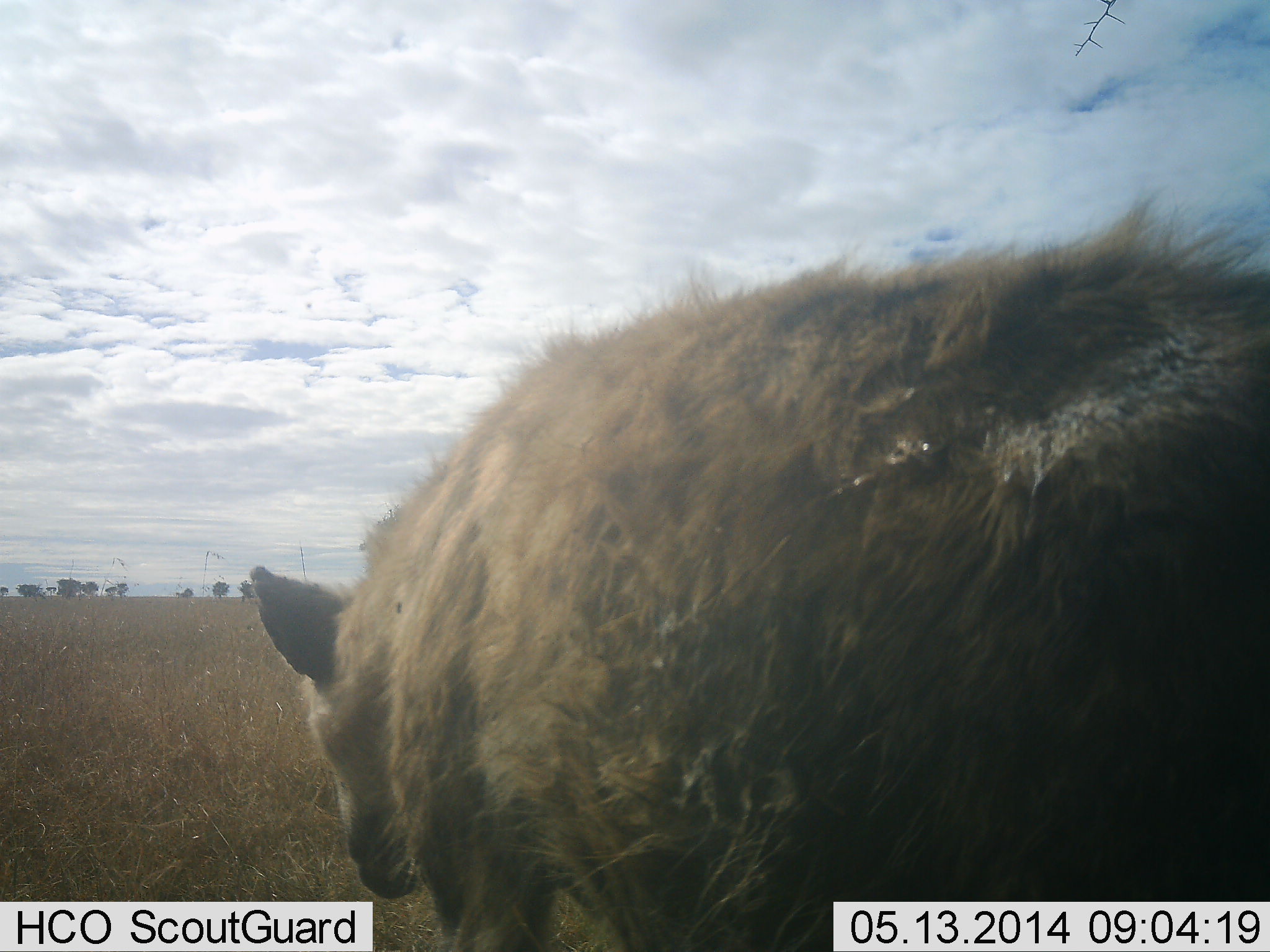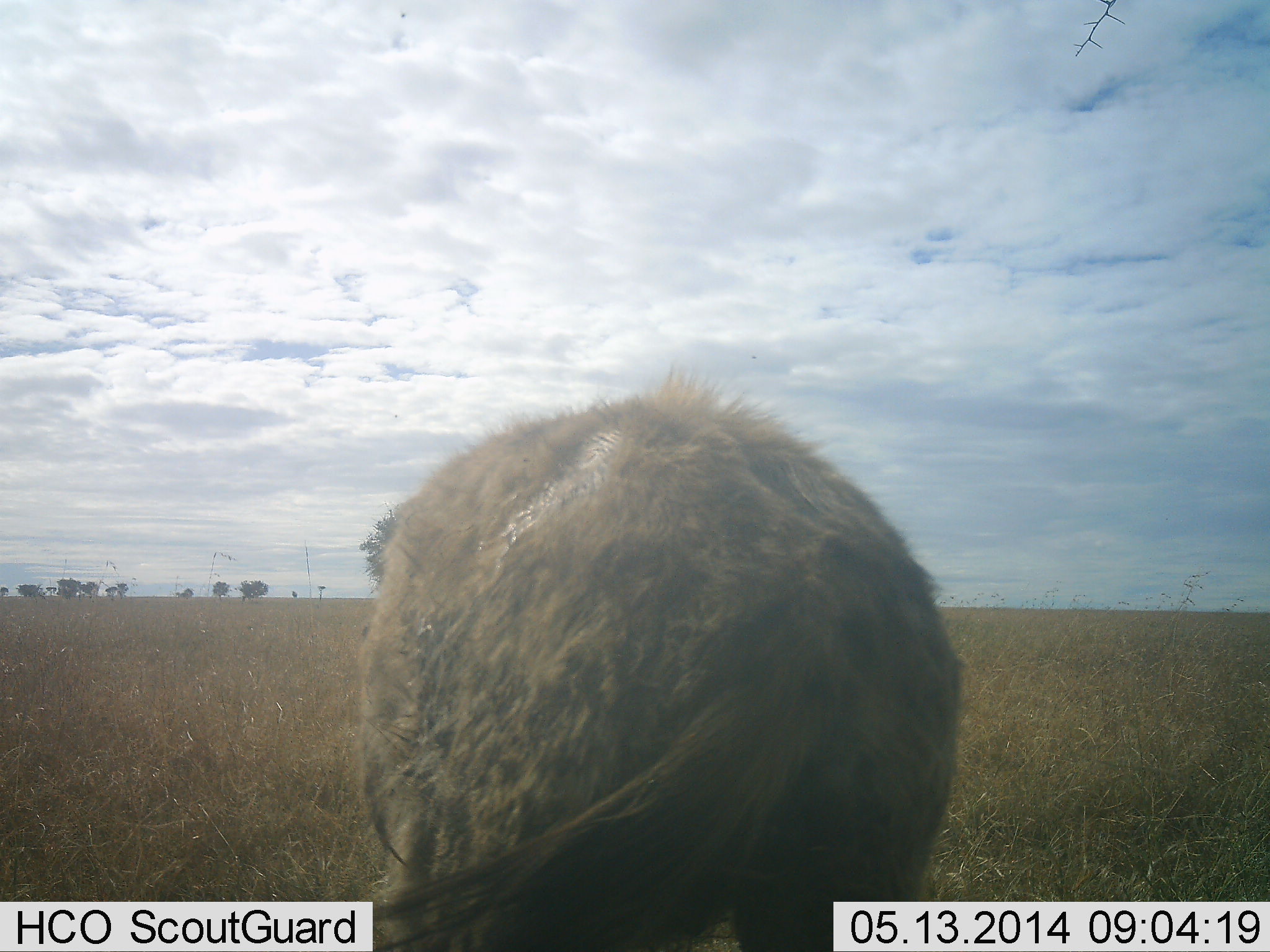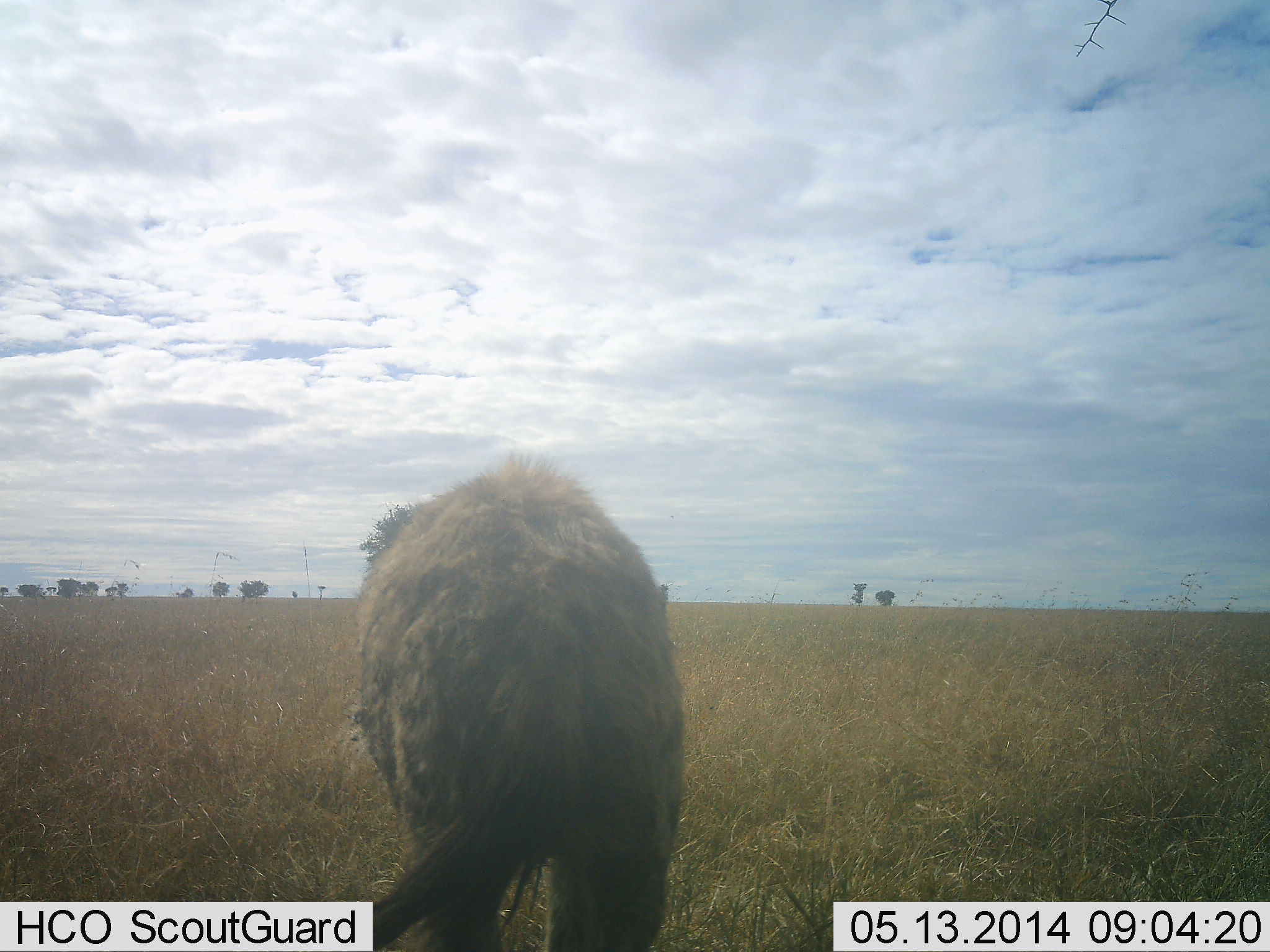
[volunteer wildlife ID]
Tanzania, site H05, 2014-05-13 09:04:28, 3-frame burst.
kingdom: Animalia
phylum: Chordata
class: Mammalia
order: Carnivora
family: Hyaenidae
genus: Crocuta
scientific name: Crocuta crocuta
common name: spotted hyena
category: hyenaspotted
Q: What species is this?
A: Hyenaspotted (spotted hyena) (Crocuta crocuta).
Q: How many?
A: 1.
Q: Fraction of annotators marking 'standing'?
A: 10%.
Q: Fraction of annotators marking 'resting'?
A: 0%.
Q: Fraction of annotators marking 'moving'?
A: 100%.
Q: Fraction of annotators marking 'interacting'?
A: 0%.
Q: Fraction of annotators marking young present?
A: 0%.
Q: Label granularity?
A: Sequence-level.